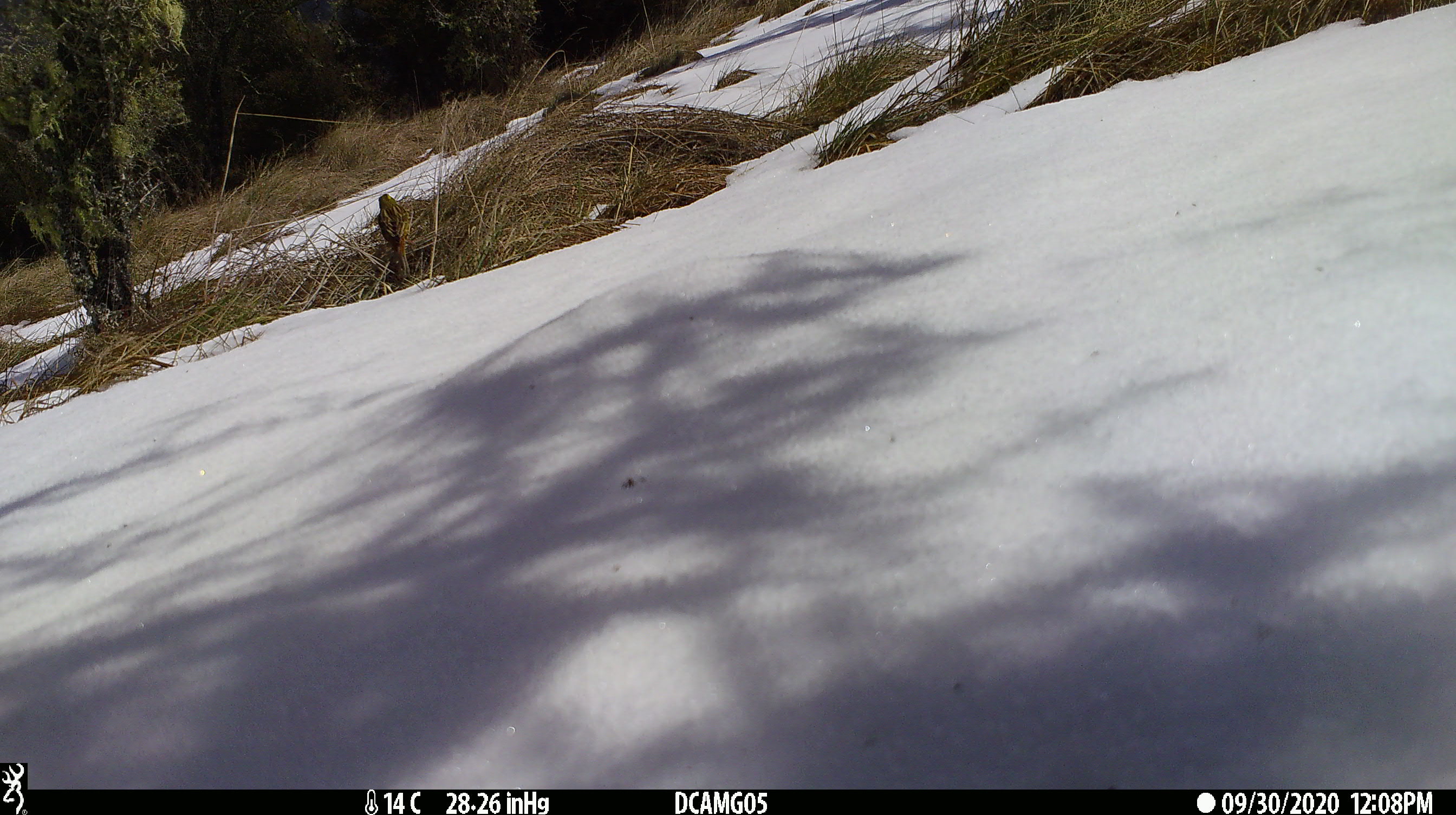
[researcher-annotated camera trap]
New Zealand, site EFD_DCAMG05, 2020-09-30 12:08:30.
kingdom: Animalia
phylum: Chordata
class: Aves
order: Passeriformes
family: Emberizidae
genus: Emberiza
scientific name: Emberiza citrinella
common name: yellowhammer